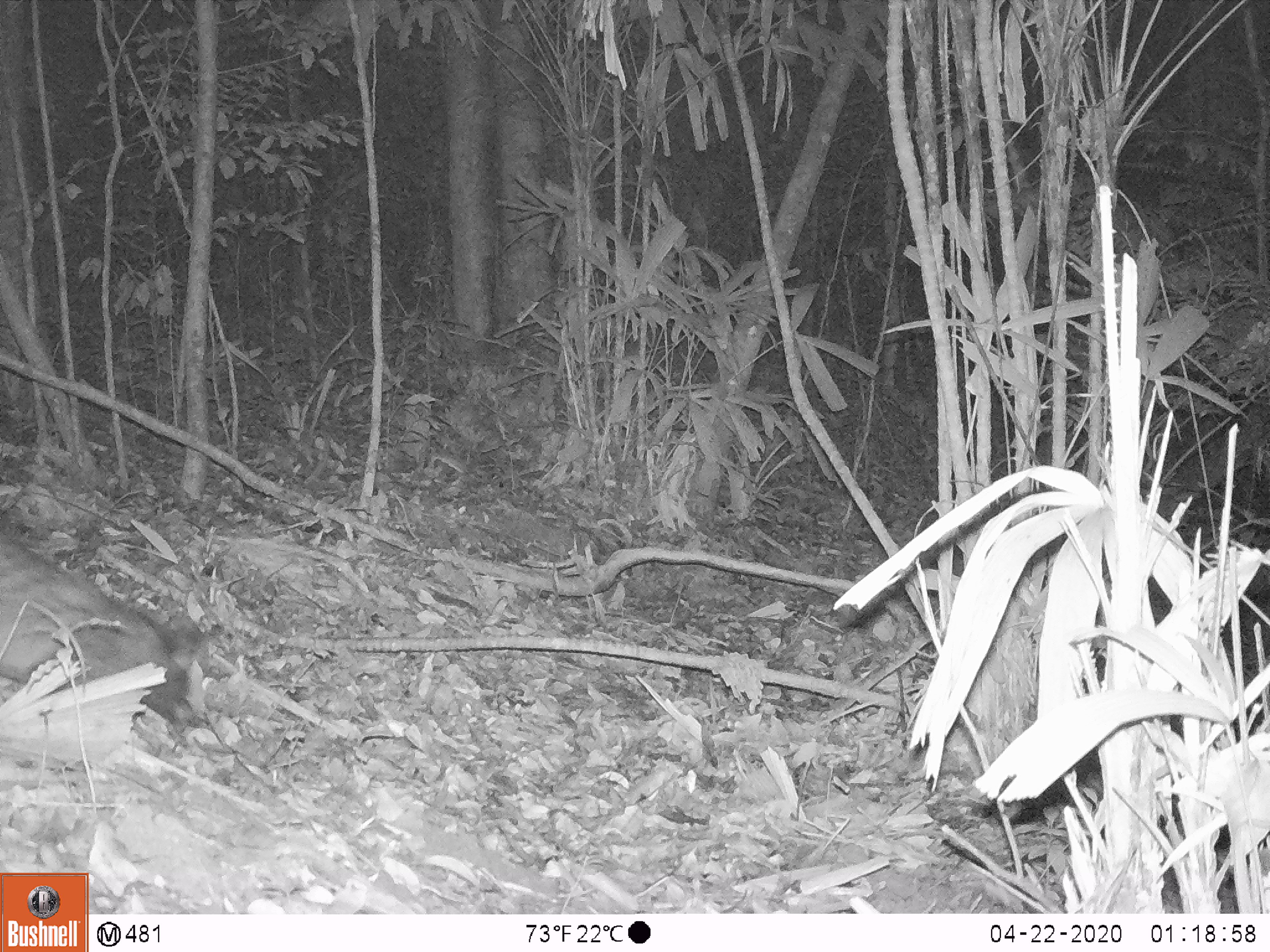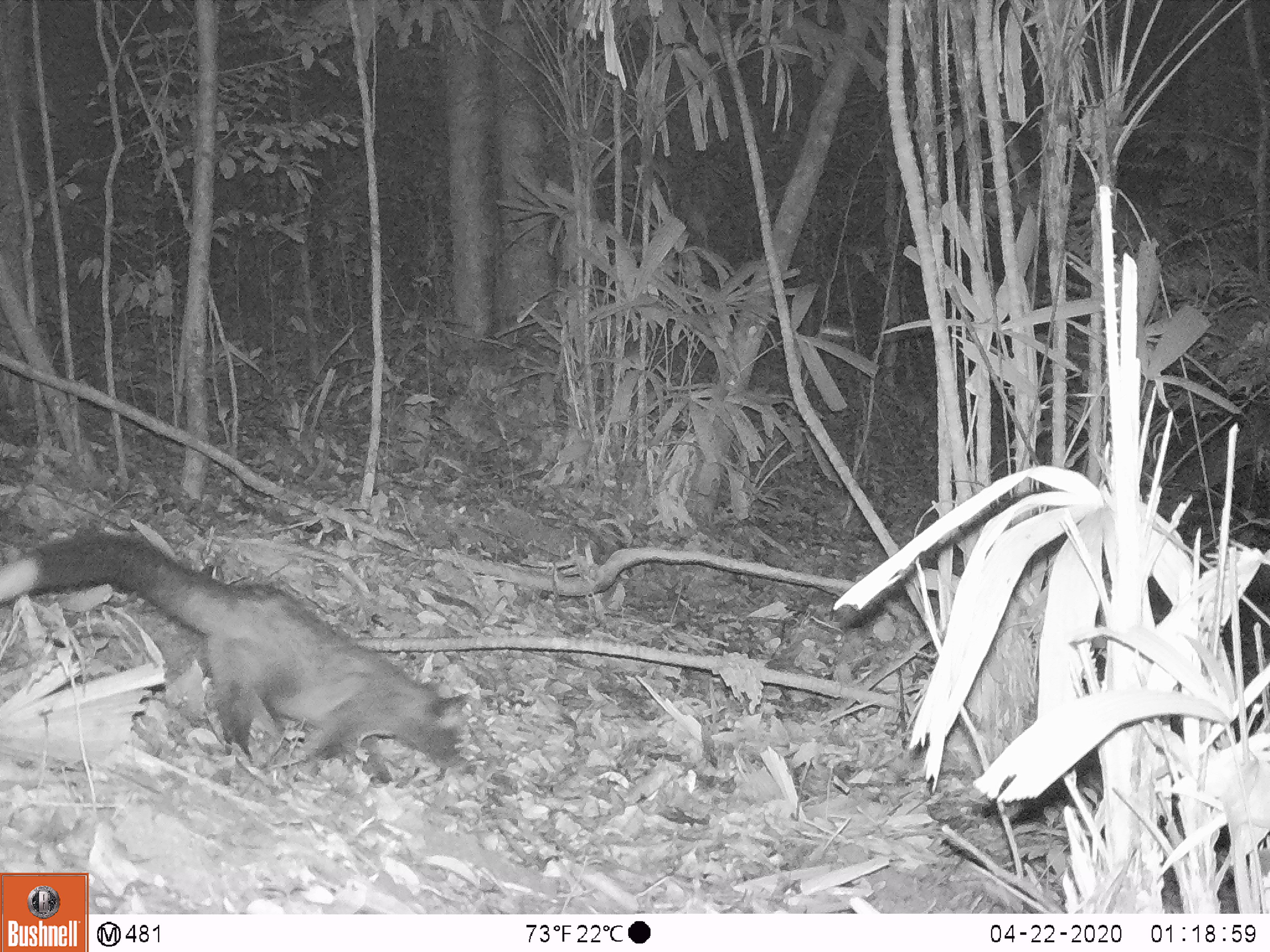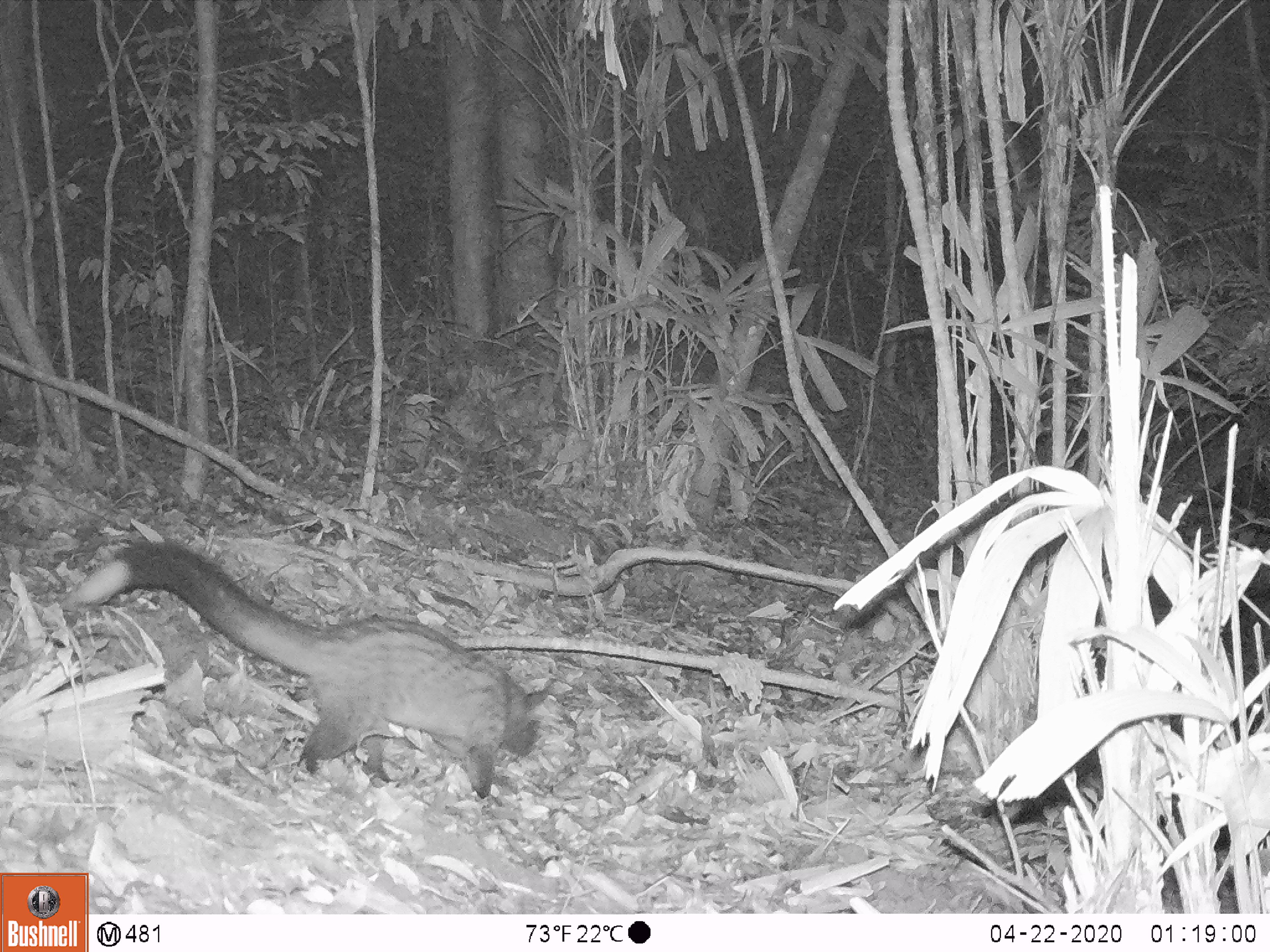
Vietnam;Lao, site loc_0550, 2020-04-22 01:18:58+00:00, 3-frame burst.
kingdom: Animalia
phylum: Chordata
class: Mammalia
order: Carnivora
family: Viverridae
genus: Paradoxurus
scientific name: Paradoxurus hermaphroditus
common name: common palm civet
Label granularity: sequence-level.